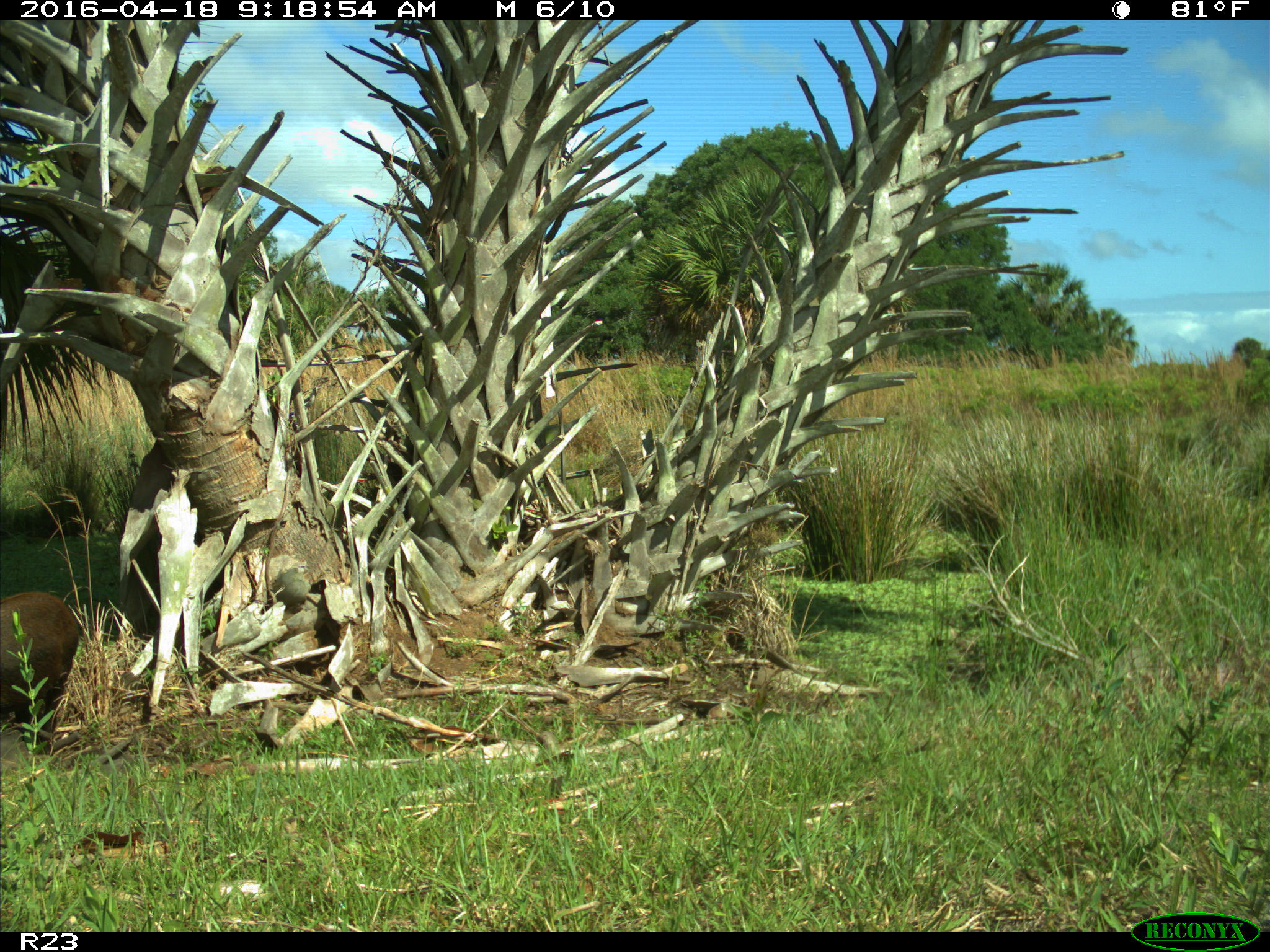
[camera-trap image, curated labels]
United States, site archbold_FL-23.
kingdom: Animalia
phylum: Chordata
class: Mammalia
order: Artiodactyla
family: Suidae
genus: Sus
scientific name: Sus scrofa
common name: wild boar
Sus scrofa (wild boar).